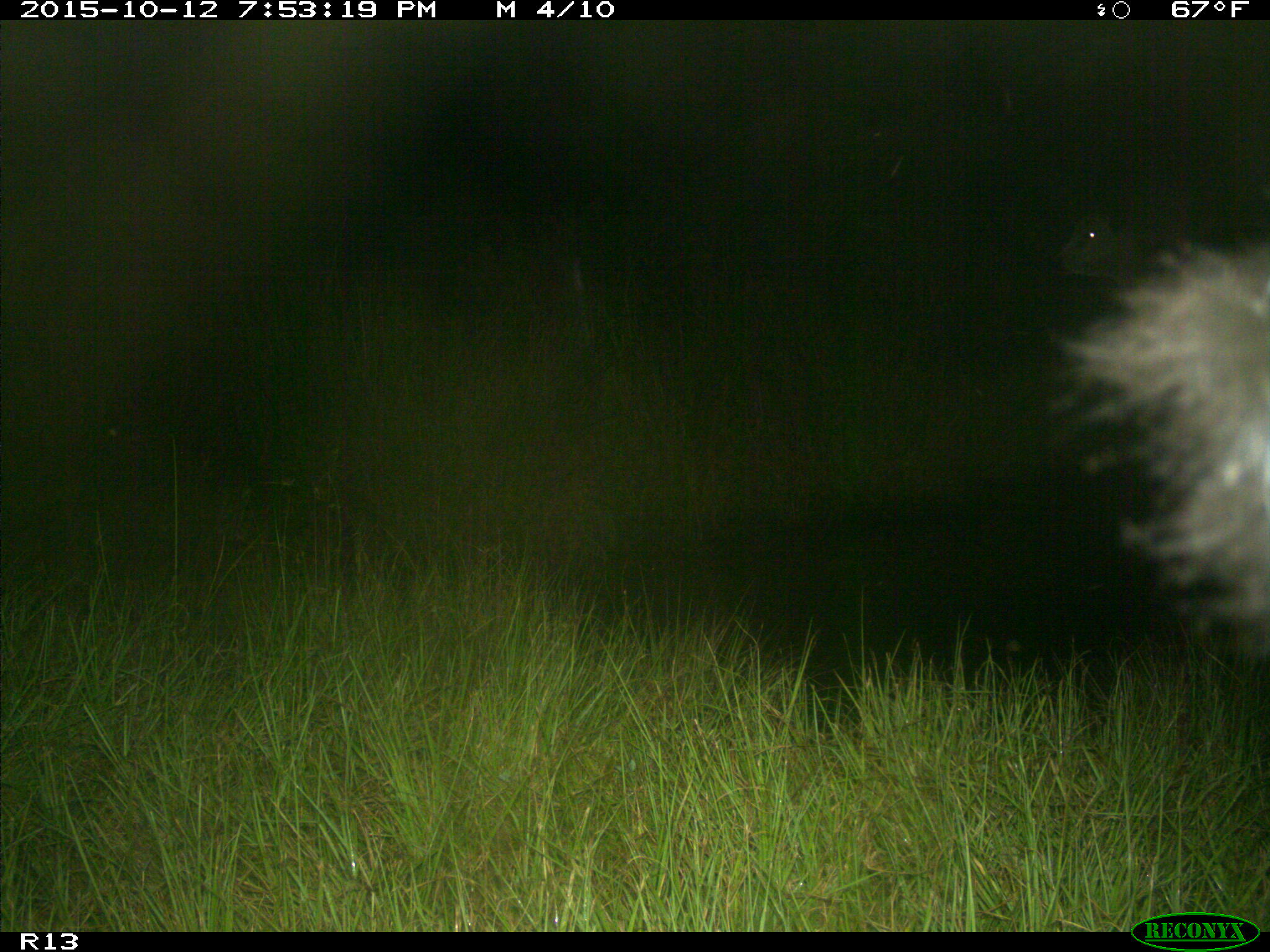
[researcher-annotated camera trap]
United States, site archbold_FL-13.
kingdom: Animalia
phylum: Chordata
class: Mammalia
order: Artiodactyla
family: Bovidae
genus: Bos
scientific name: Bos taurus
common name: domestic cow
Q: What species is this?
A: Bos taurus (domestic cow).